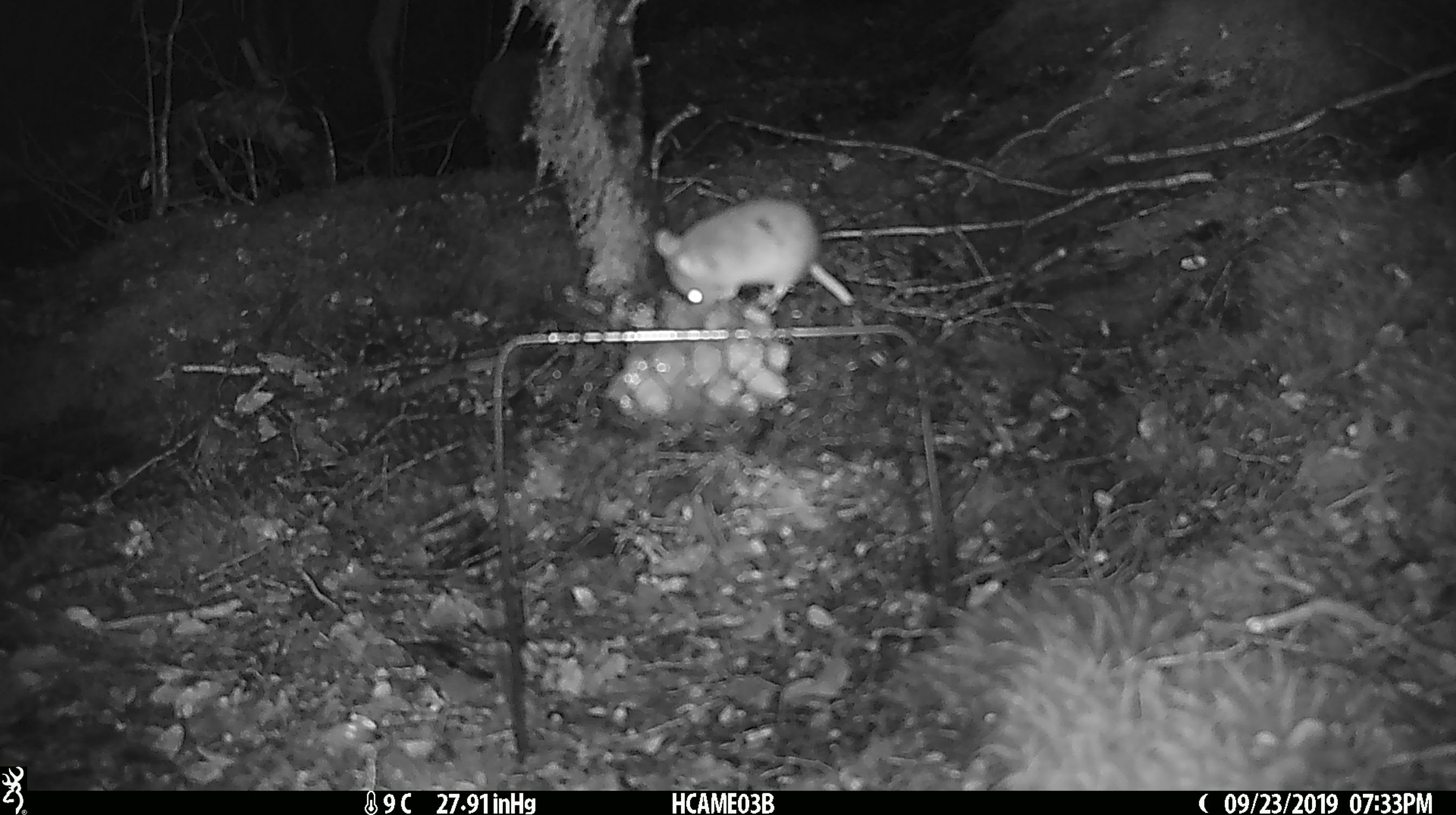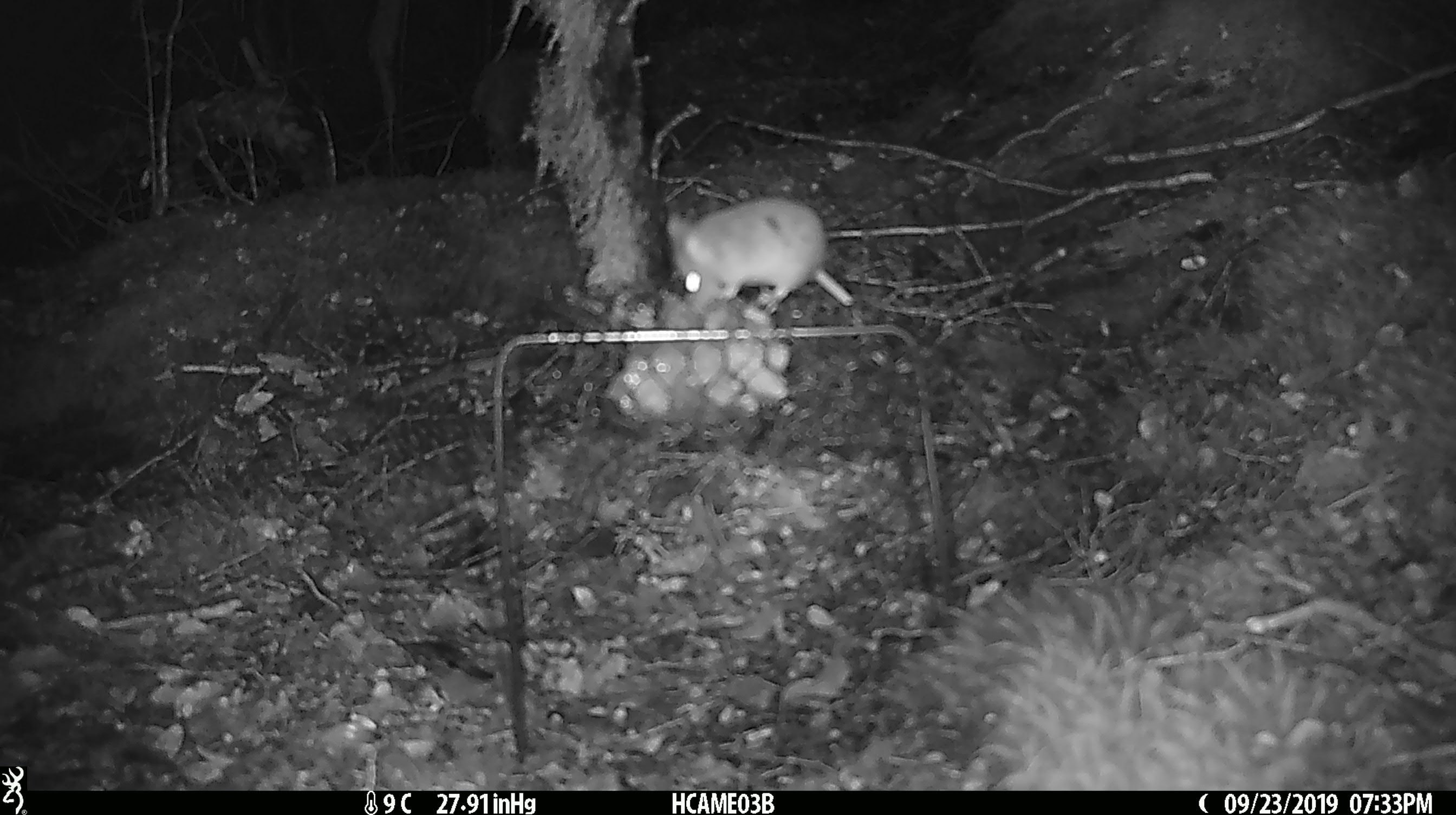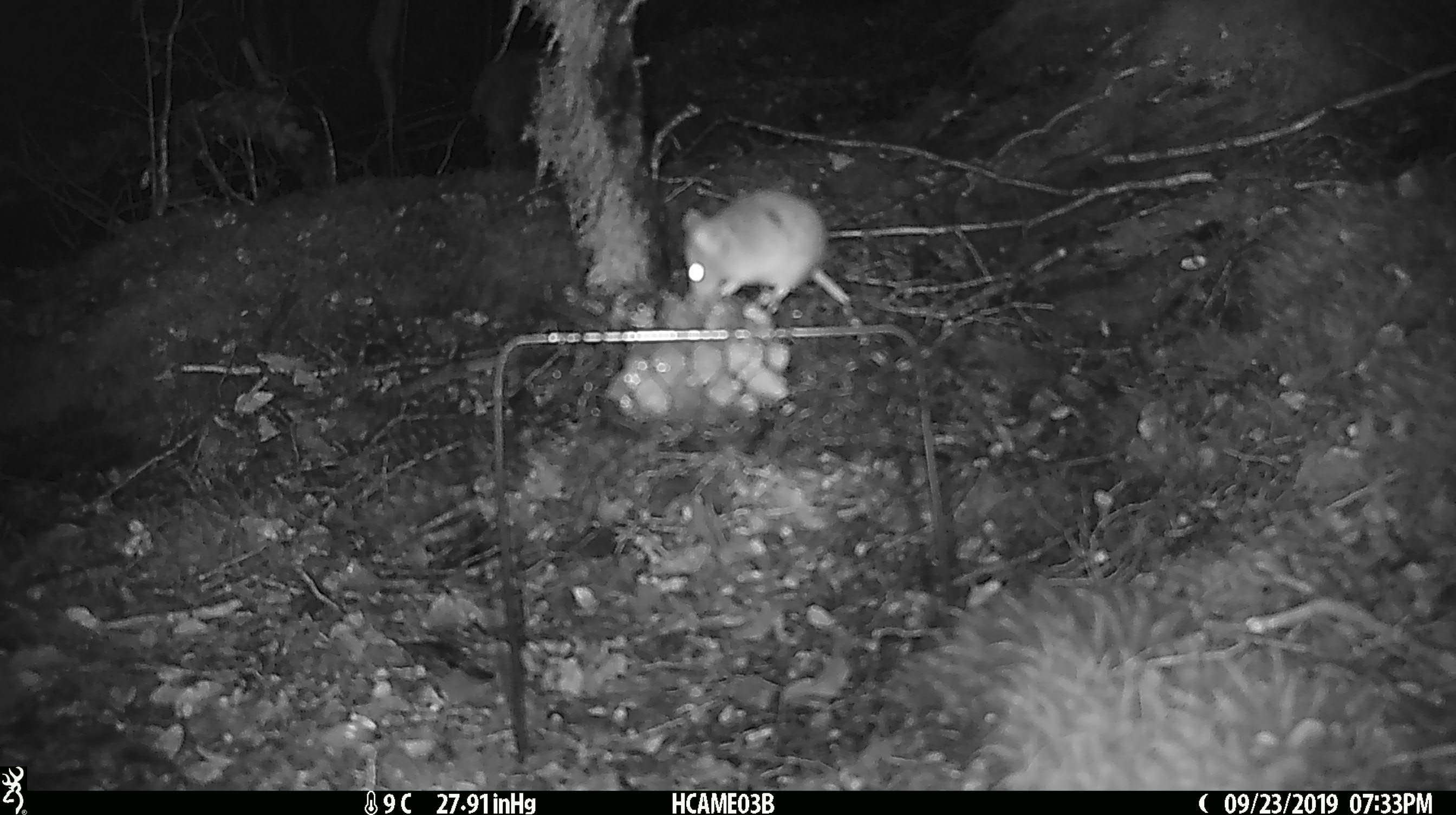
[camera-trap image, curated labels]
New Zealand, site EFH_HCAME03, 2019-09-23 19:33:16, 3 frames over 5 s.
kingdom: Animalia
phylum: Chordata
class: Mammalia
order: Rodentia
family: Muridae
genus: Mus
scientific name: Mus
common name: mouse